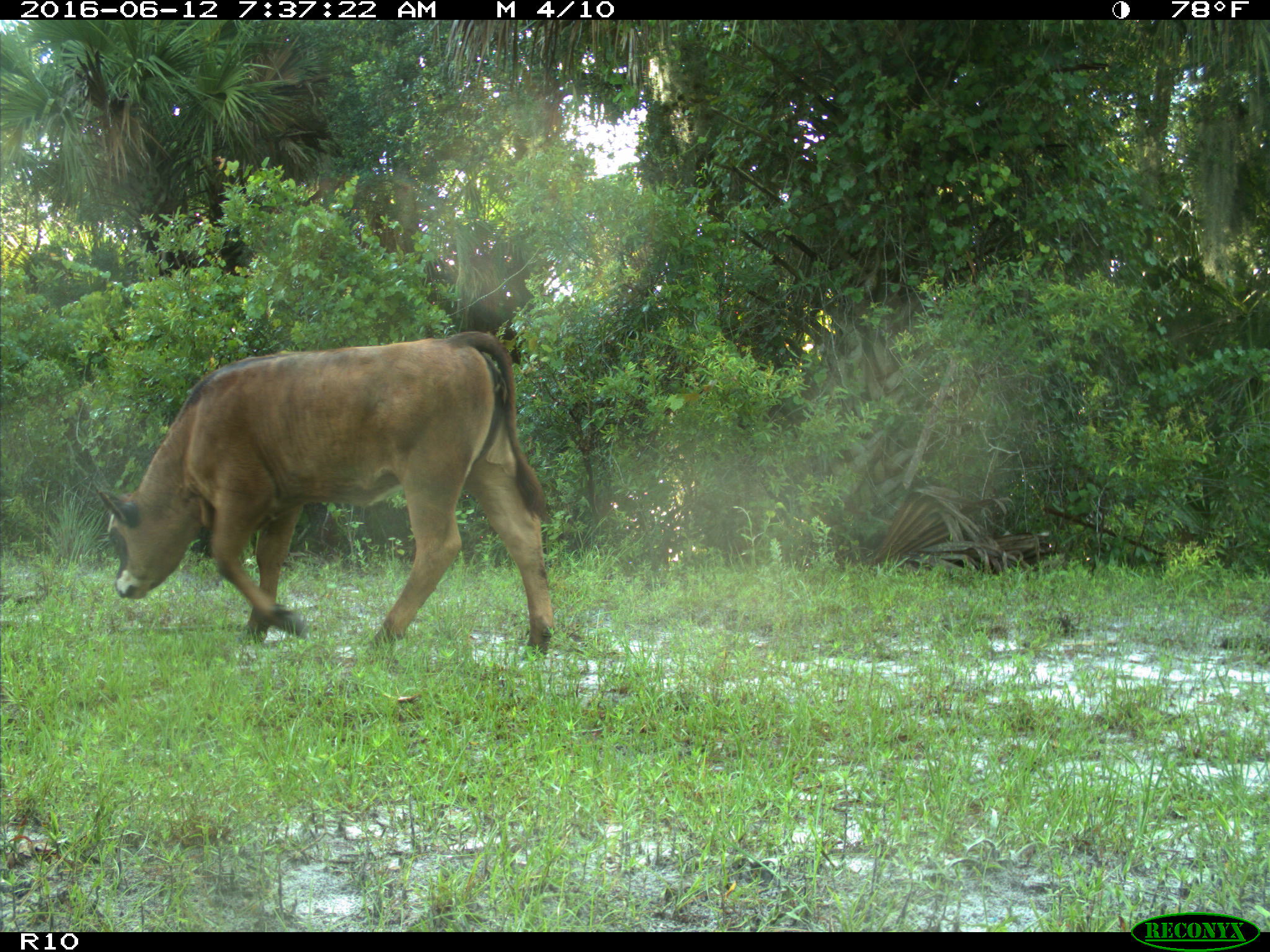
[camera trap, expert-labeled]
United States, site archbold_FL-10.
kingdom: Animalia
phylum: Chordata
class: Mammalia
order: Artiodactyla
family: Bovidae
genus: Bos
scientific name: Bos taurus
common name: domestic cow